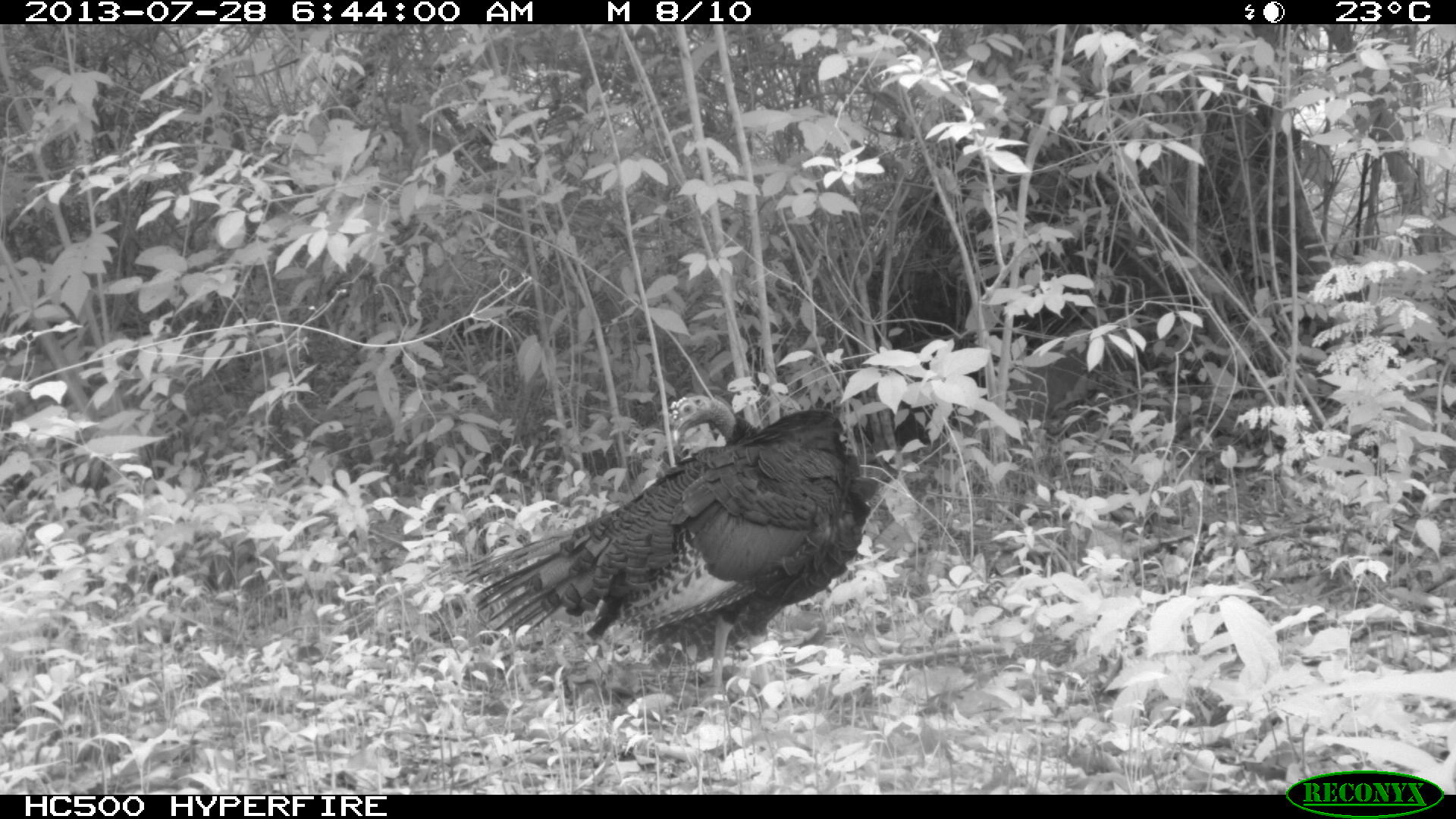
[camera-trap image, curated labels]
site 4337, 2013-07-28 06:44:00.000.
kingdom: Animalia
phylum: Chordata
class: Aves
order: Galliformes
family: Phasianidae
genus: Meleagris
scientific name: Meleagris ocellata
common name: ocellated turkey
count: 1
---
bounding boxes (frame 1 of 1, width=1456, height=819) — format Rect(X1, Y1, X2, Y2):
meleagris ocellata: Rect(462, 392, 870, 698)